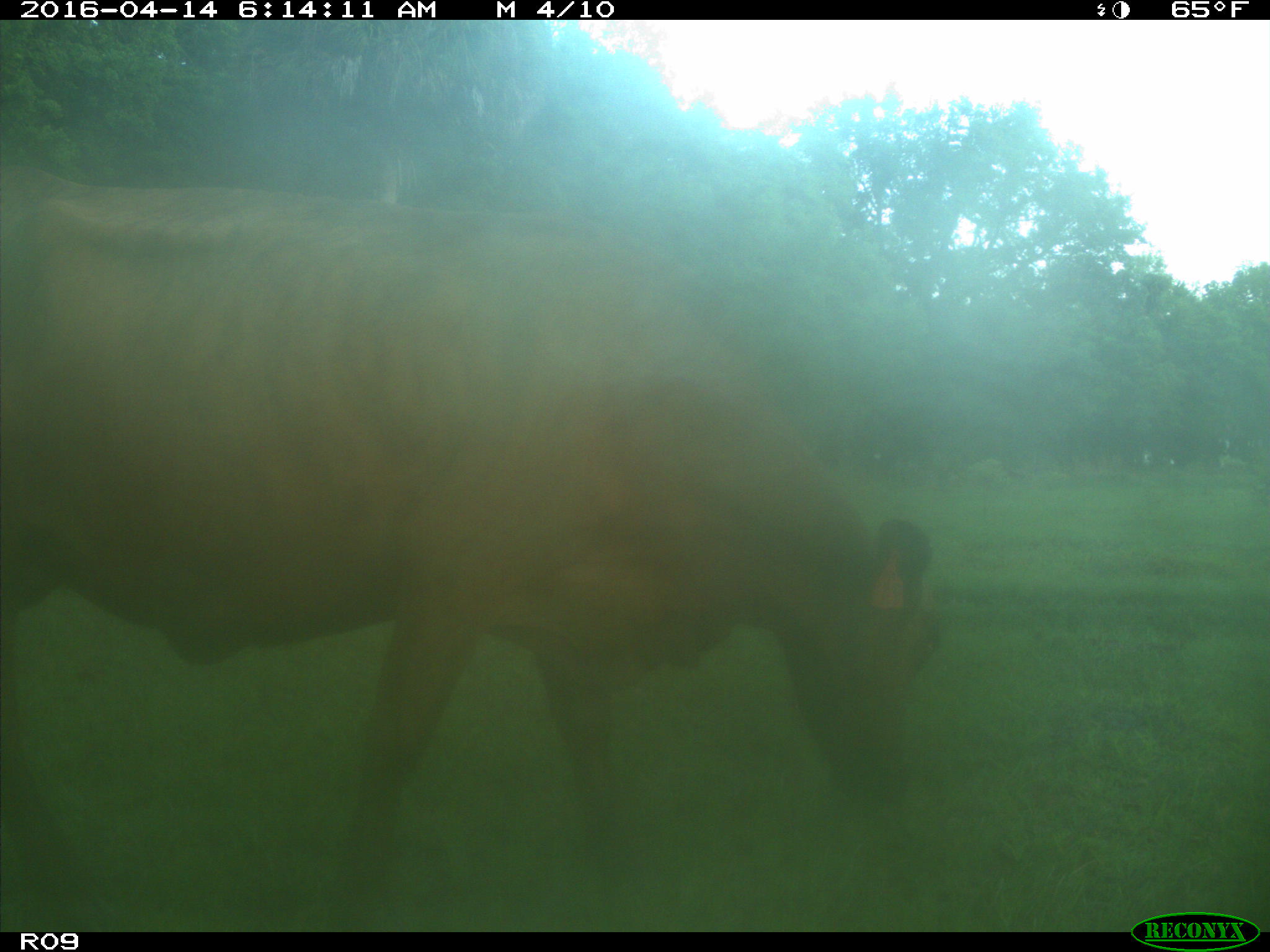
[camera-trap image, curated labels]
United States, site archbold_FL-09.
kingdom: Animalia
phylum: Chordata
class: Mammalia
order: Artiodactyla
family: Bovidae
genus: Bos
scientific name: Bos taurus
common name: domestic cow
Bos taurus (domestic cow).